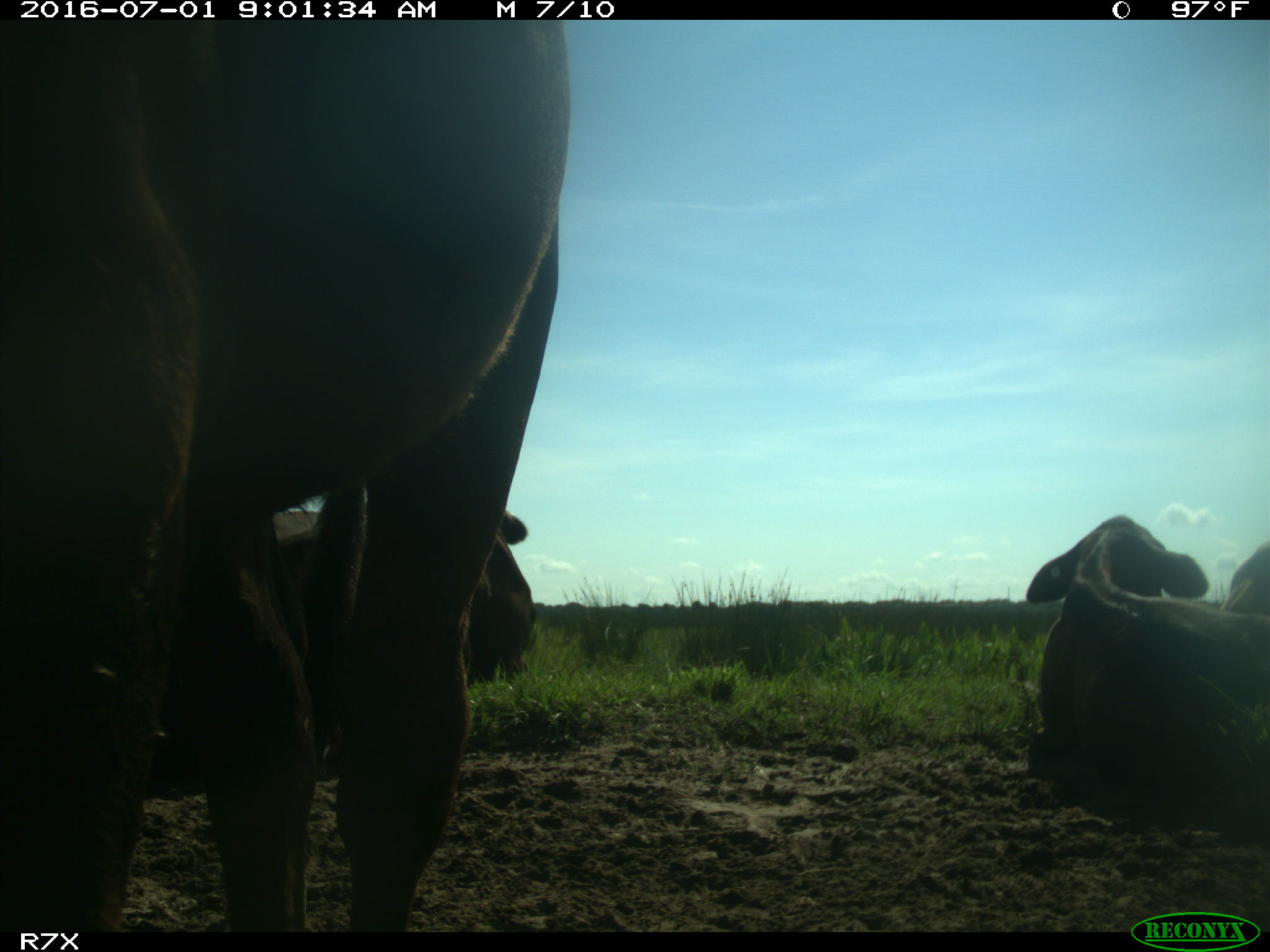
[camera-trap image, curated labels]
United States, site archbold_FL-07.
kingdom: Animalia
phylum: Chordata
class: Mammalia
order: Artiodactyla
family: Bovidae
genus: Bos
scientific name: Bos taurus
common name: domestic cow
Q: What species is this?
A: Bos taurus (domestic cow).